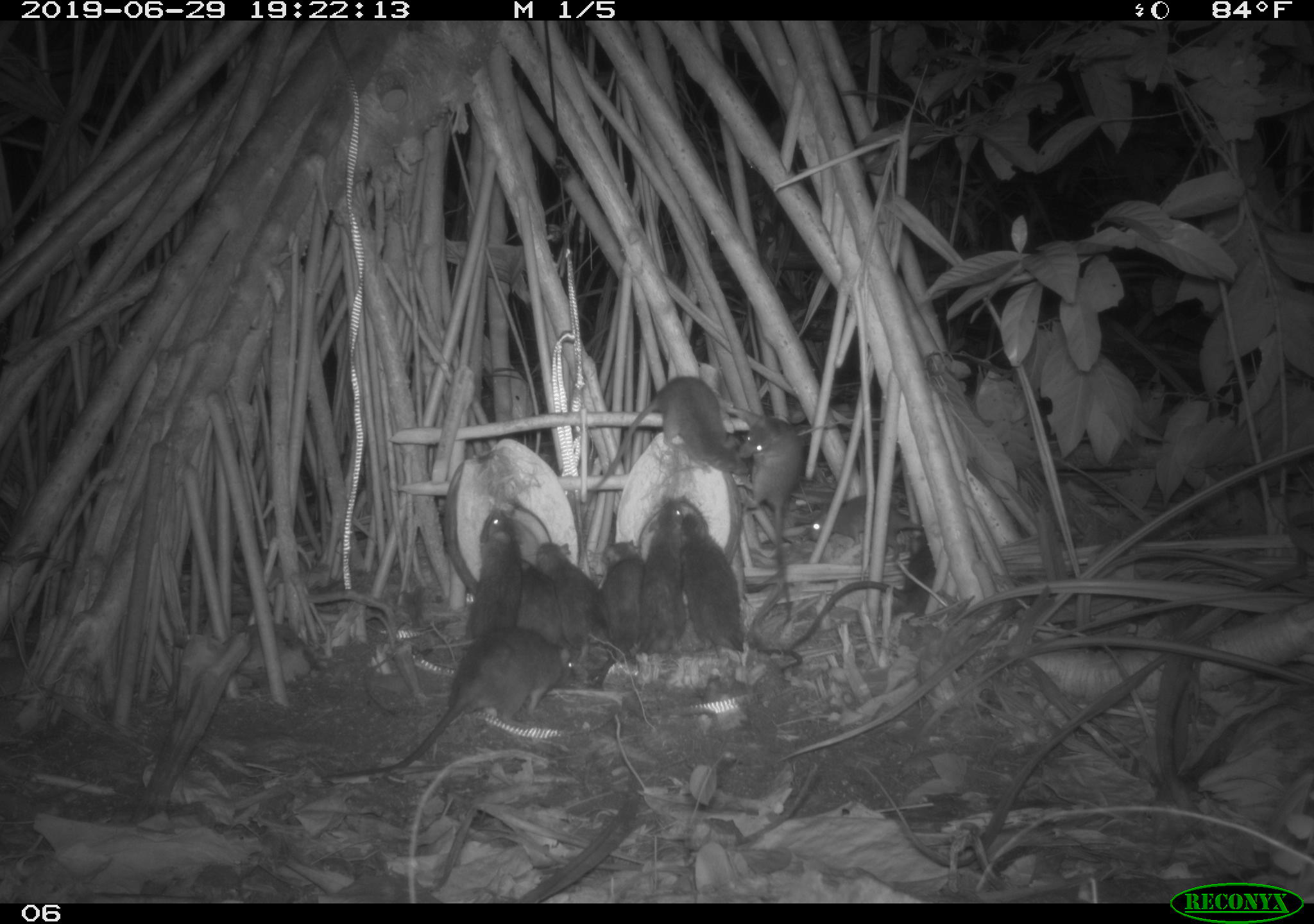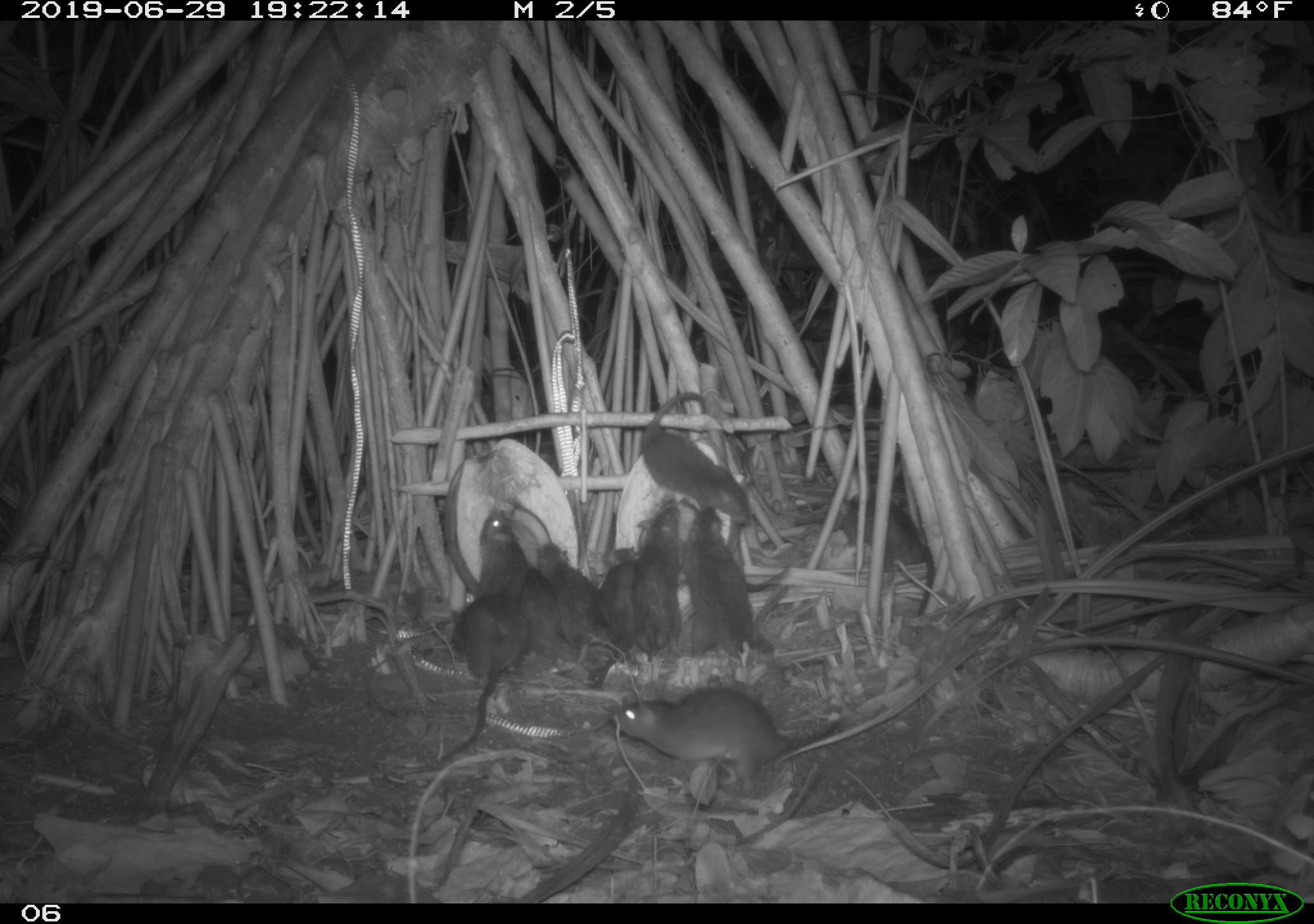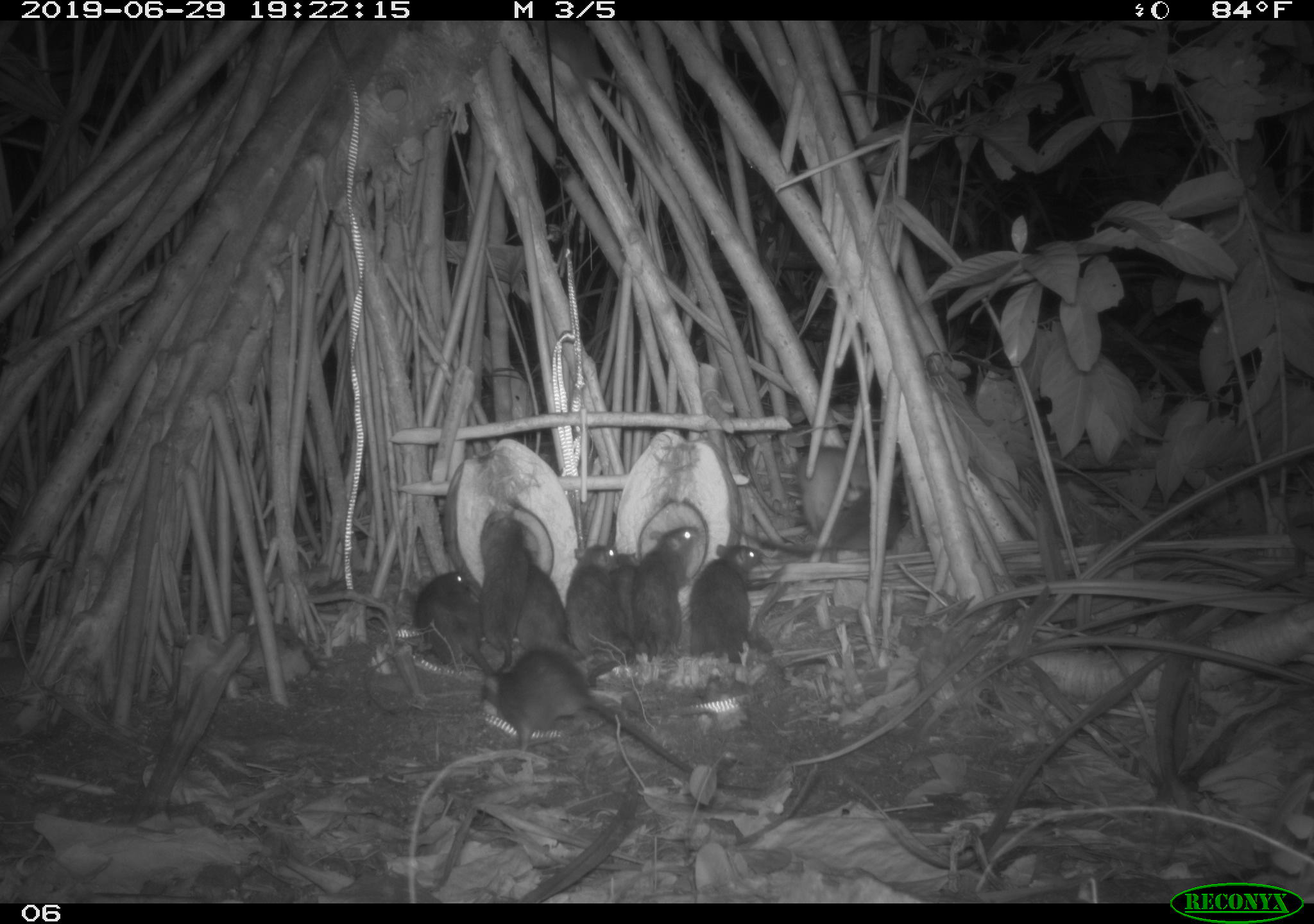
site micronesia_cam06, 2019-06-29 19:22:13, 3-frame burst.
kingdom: Animalia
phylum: Chordata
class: Mammalia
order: Rodentia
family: Muridae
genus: Rattus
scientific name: Rattus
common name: rat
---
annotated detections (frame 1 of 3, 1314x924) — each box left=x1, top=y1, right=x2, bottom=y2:
rat: left=326, top=619, right=590, bottom=787; left=673, top=508, right=808, bottom=683; left=579, top=372, right=762, bottom=489; left=777, top=539, right=944, bottom=661; left=728, top=398, right=808, bottom=633; left=462, top=498, right=530, bottom=678; left=534, top=540, right=619, bottom=672; left=637, top=499, right=697, bottom=658; left=592, top=536, right=651, bottom=680; left=800, top=489, right=930, bottom=552; left=507, top=552, right=565, bottom=648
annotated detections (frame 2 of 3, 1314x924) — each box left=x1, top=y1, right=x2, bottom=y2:
rat: left=604, top=685, right=838, bottom=796; left=641, top=388, right=754, bottom=534; left=683, top=508, right=783, bottom=671; left=833, top=488, right=945, bottom=624; left=438, top=591, right=521, bottom=768; left=534, top=539, right=611, bottom=653; left=634, top=502, right=686, bottom=663; left=594, top=544, right=643, bottom=692; left=475, top=505, right=532, bottom=631; left=517, top=565, right=581, bottom=664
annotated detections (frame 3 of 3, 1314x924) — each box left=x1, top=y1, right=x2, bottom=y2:
rat: left=470, top=645, right=698, bottom=776; left=592, top=522, right=702, bottom=687; left=729, top=479, right=905, bottom=562; left=692, top=540, right=788, bottom=667; left=411, top=569, right=504, bottom=680; left=513, top=536, right=577, bottom=664; left=561, top=538, right=628, bottom=656; left=477, top=513, right=525, bottom=677; left=606, top=545, right=644, bottom=637